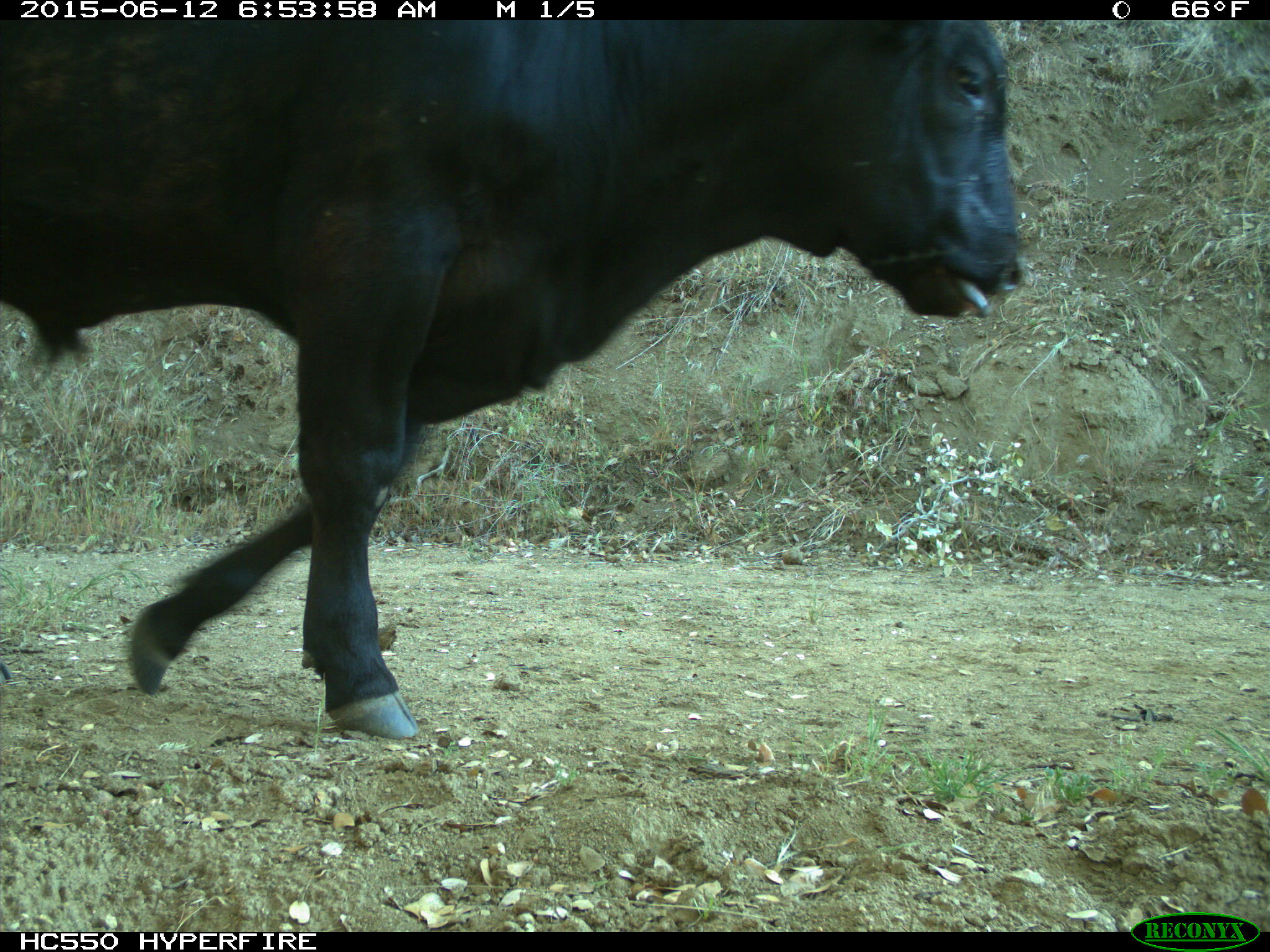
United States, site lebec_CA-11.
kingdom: Animalia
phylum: Chordata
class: Mammalia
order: Artiodactyla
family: Bovidae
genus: Bos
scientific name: Bos taurus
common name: domestic cow